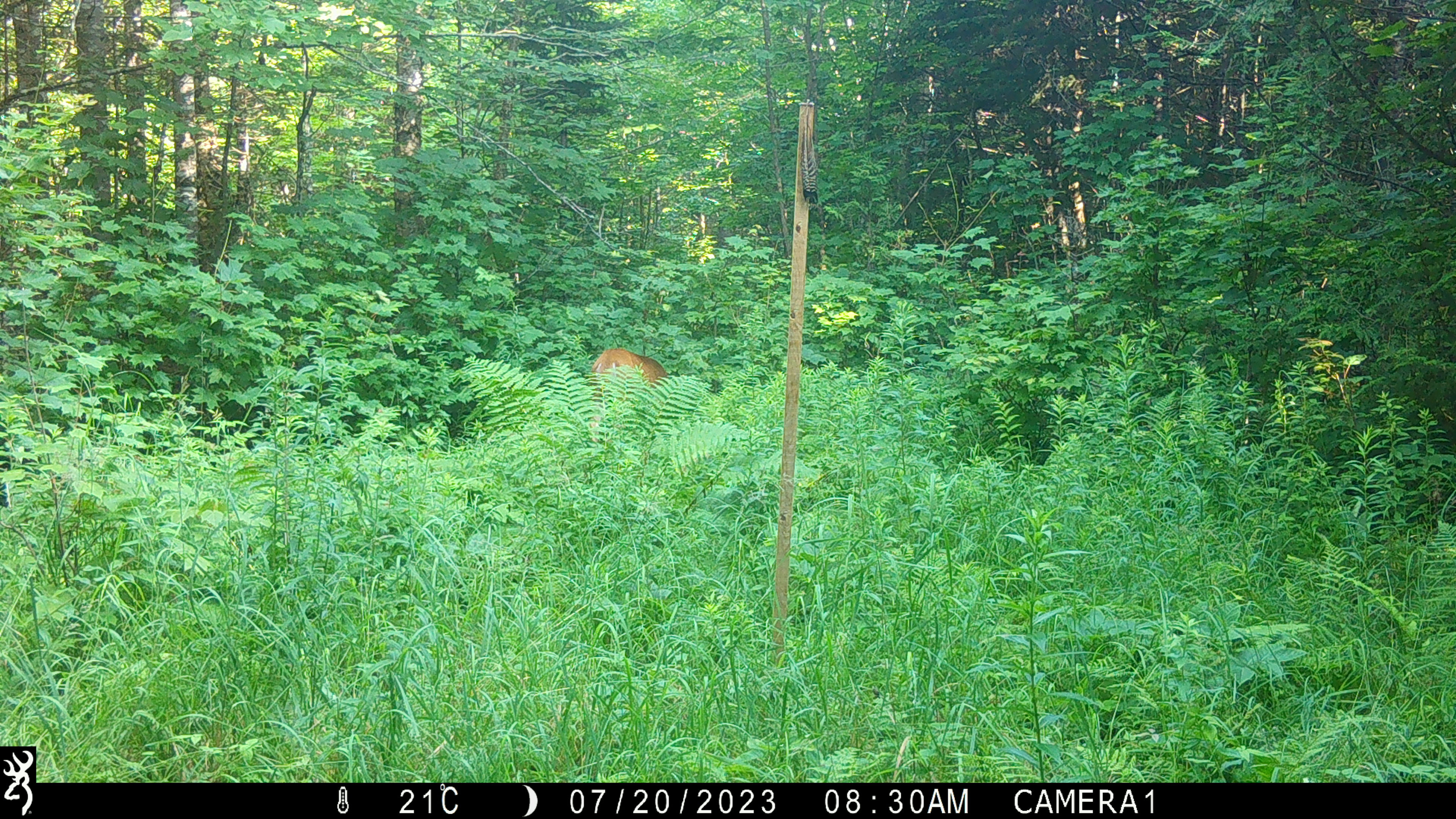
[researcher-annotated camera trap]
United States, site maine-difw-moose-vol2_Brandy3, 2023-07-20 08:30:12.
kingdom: Animalia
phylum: Chordata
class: Mammalia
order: Artiodactyla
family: Cervidae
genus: Odocoileus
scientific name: Odocoileus virginianus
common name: white-tailed deer